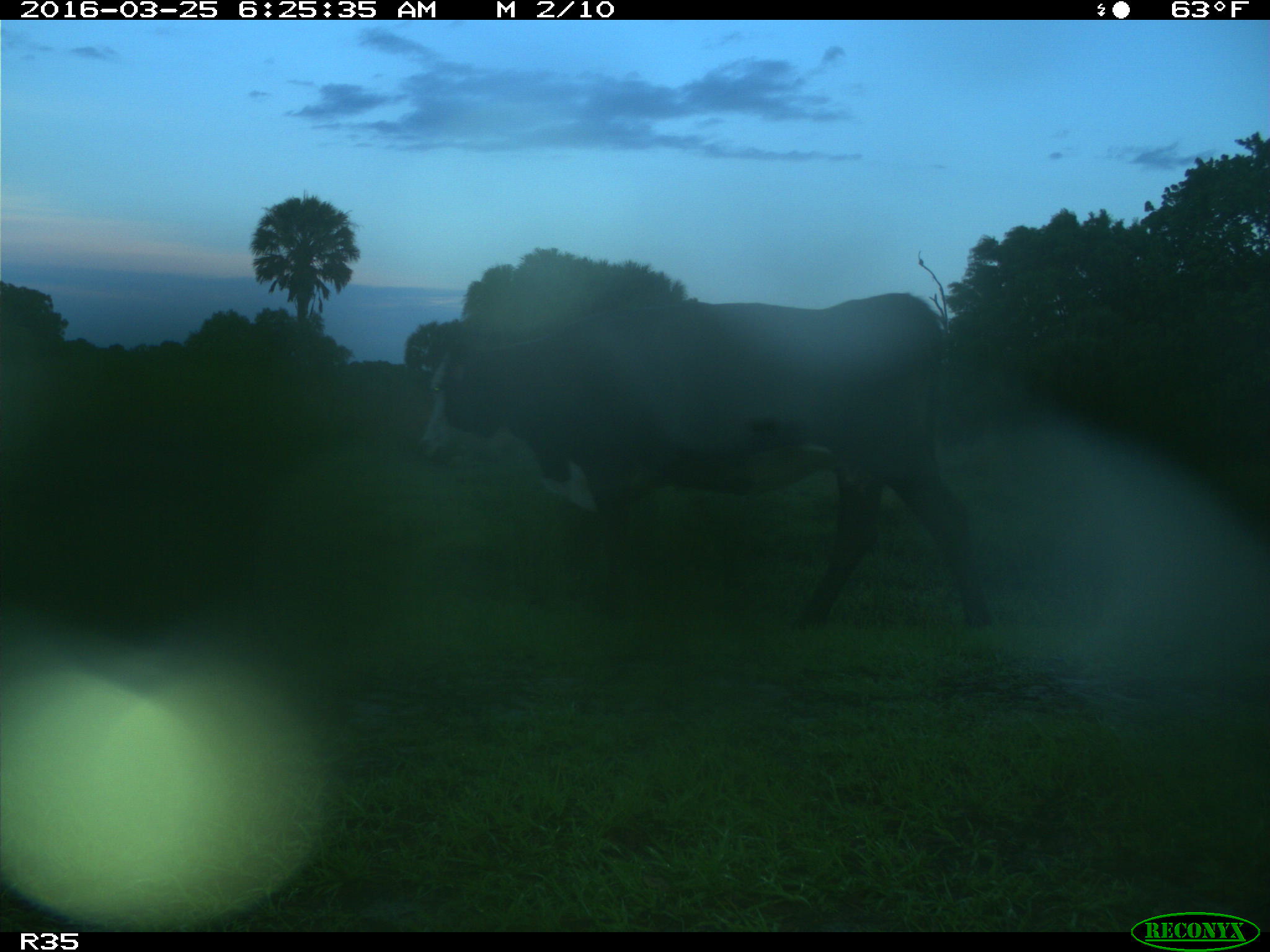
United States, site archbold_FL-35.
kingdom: Animalia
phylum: Chordata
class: Mammalia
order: Artiodactyla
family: Bovidae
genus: Bos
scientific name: Bos taurus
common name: domestic cow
Bos taurus (domestic cow).